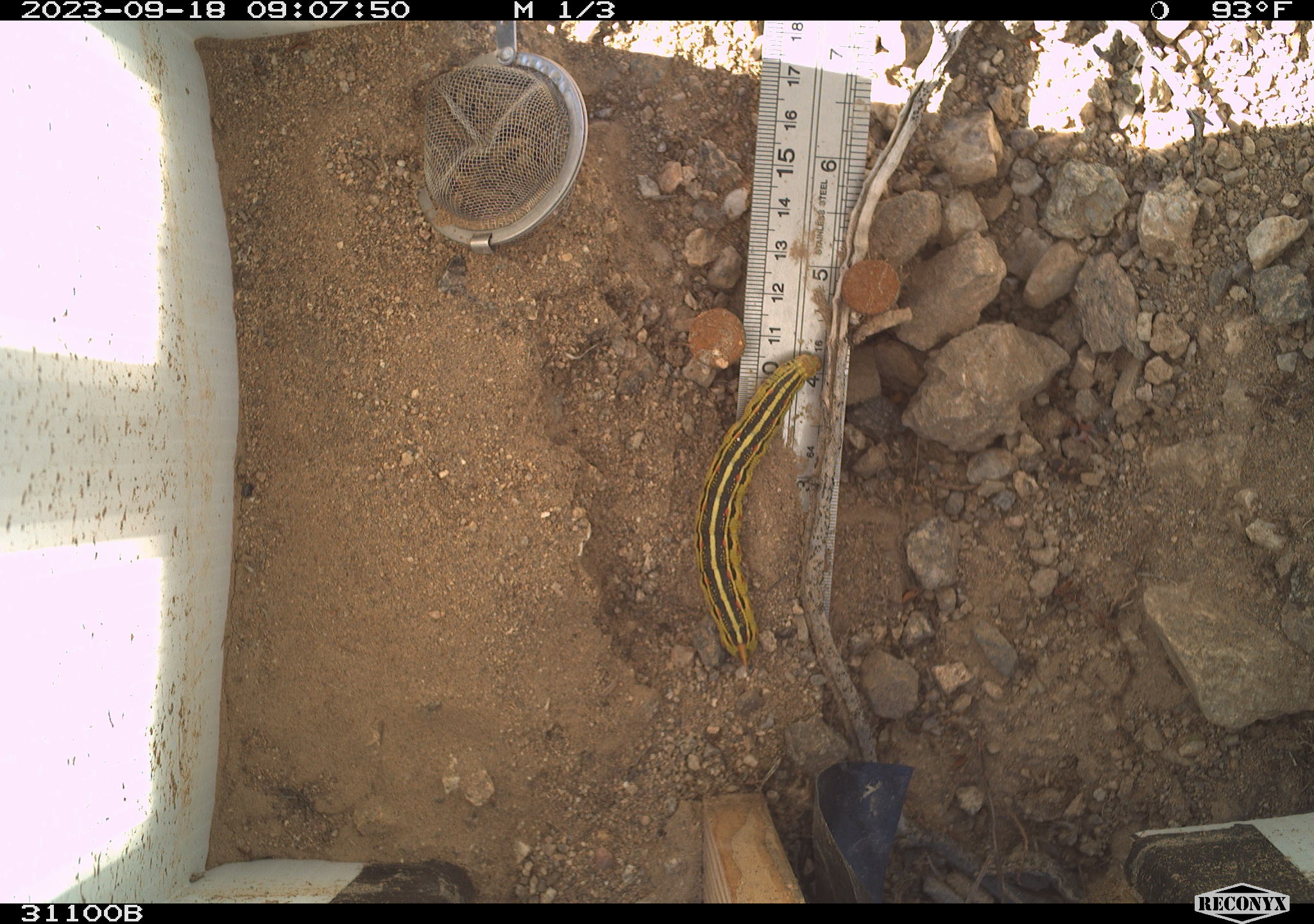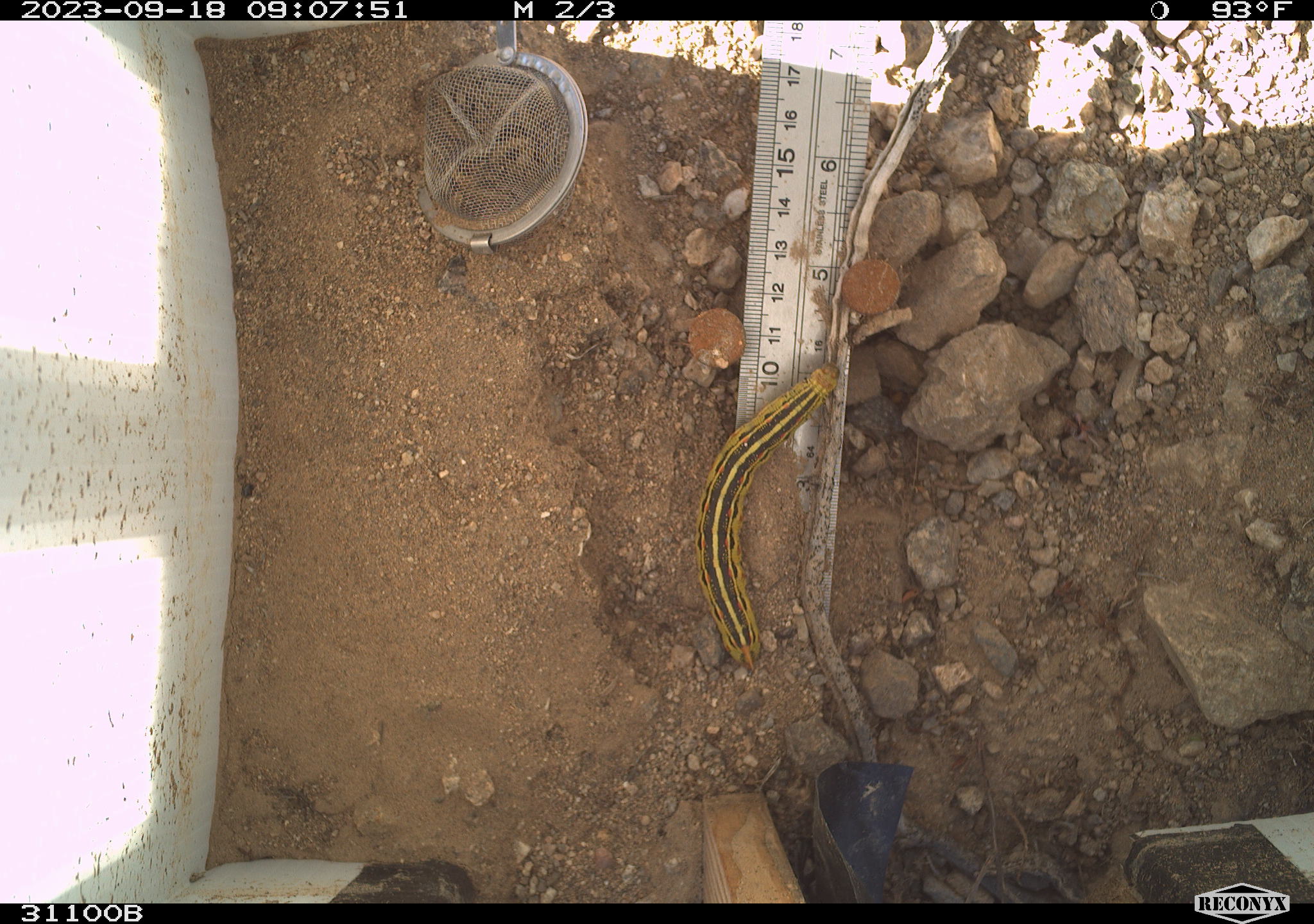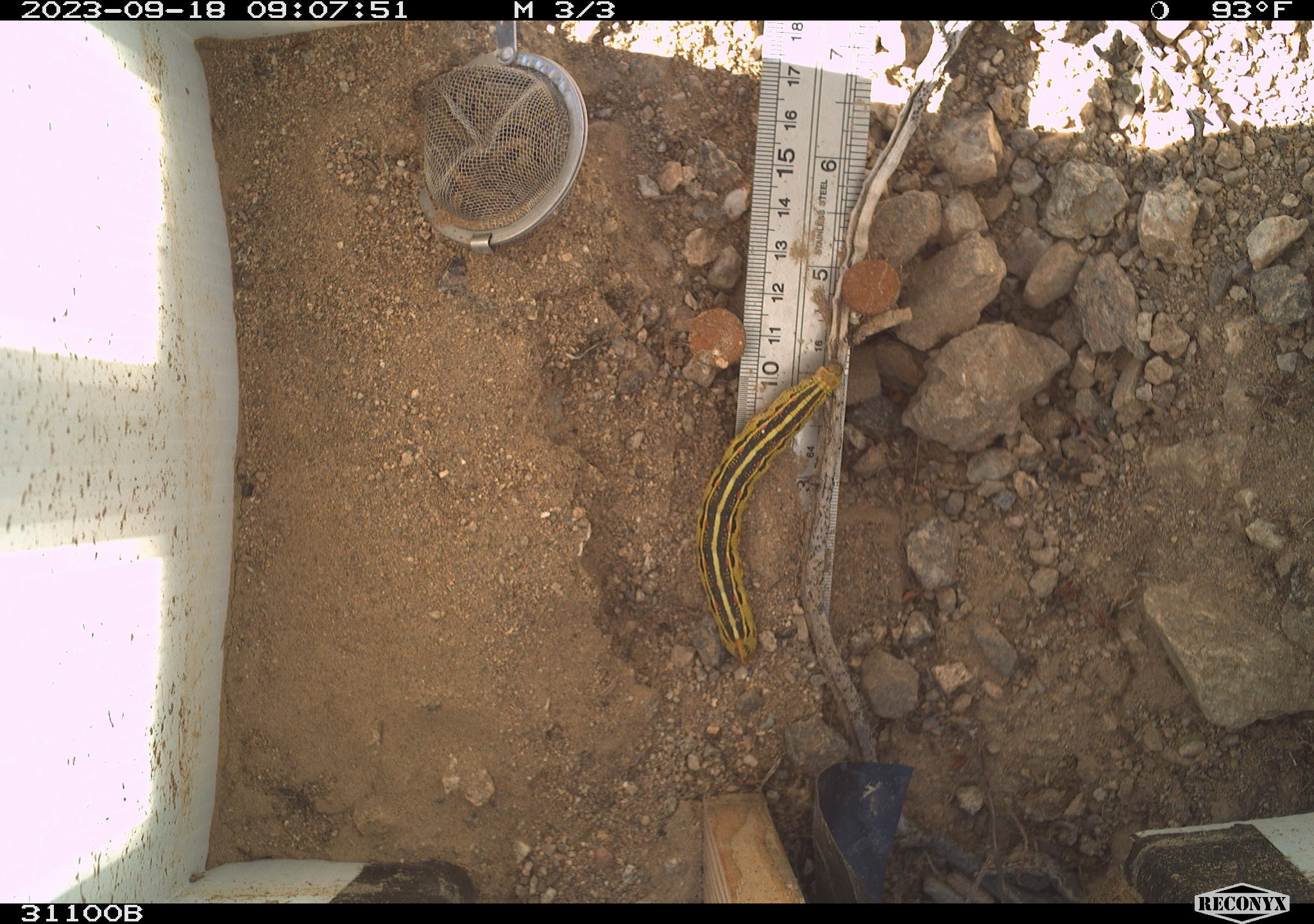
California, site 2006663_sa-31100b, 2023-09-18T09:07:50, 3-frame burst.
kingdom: Animalia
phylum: Arthropoda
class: Insecta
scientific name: Insecta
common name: insect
Insect (Insecta).